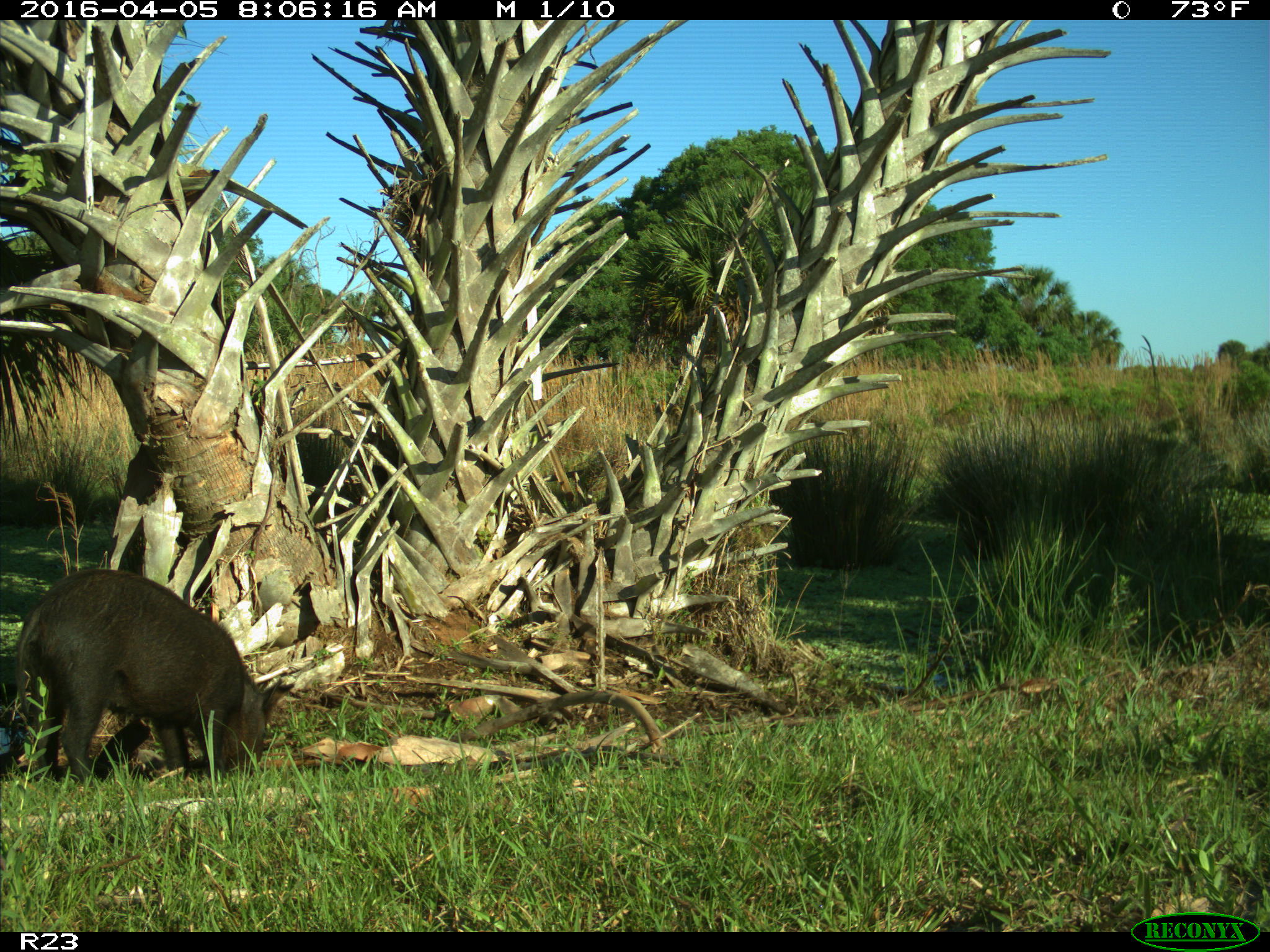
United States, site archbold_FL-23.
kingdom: Animalia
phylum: Chordata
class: Mammalia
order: Artiodactyla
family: Suidae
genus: Sus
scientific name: Sus scrofa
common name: wild boar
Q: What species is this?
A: Sus scrofa (wild boar).